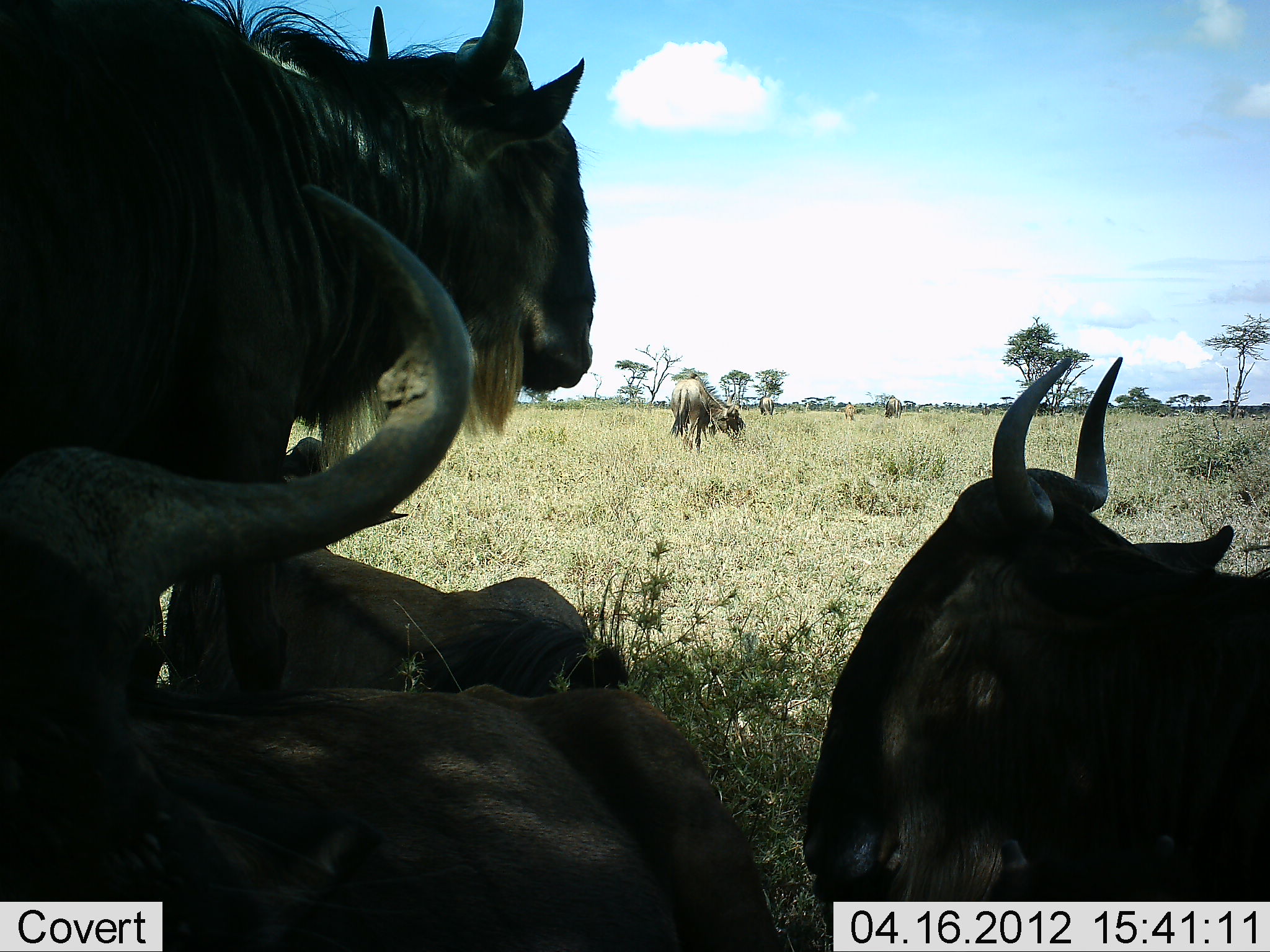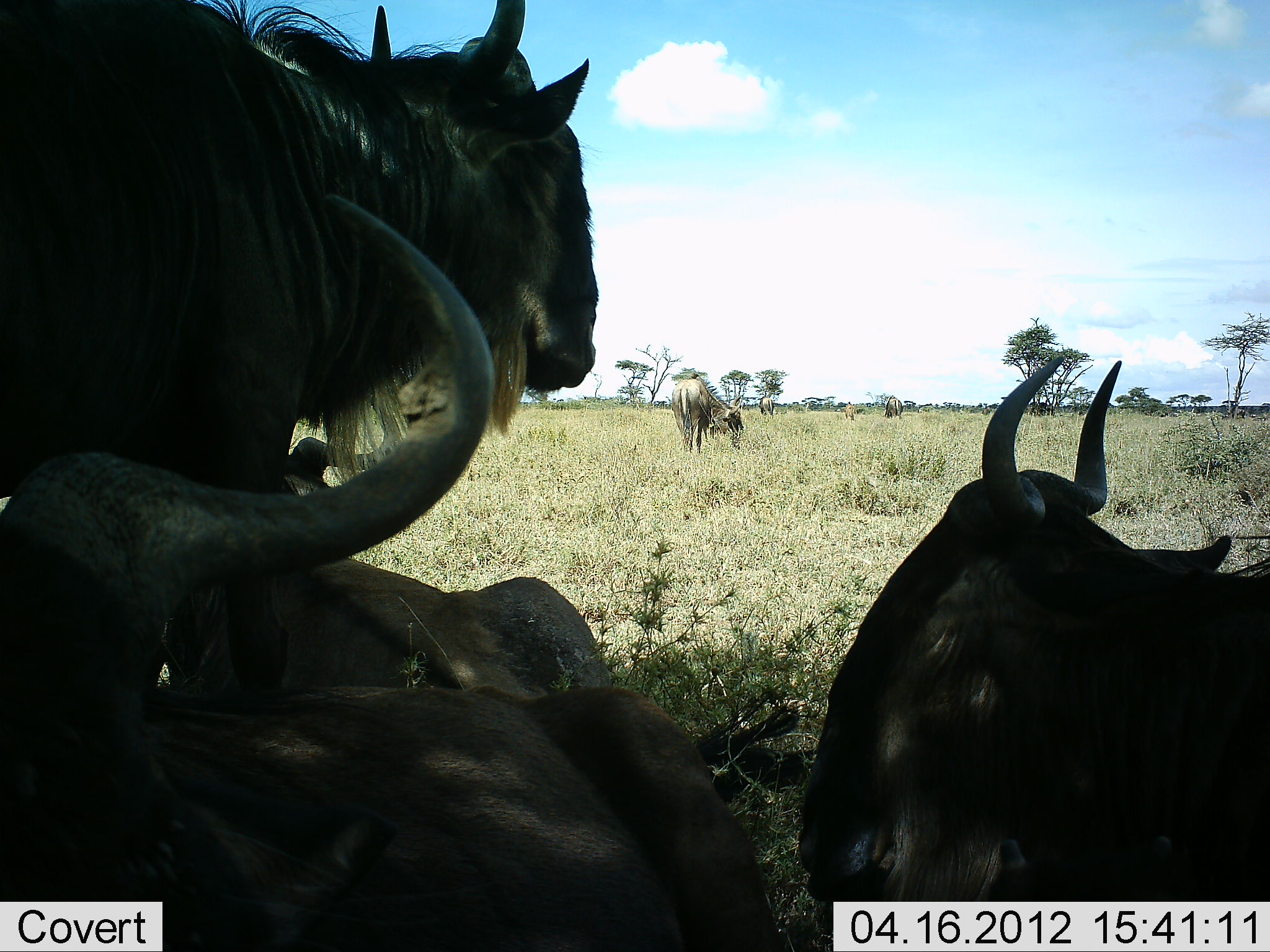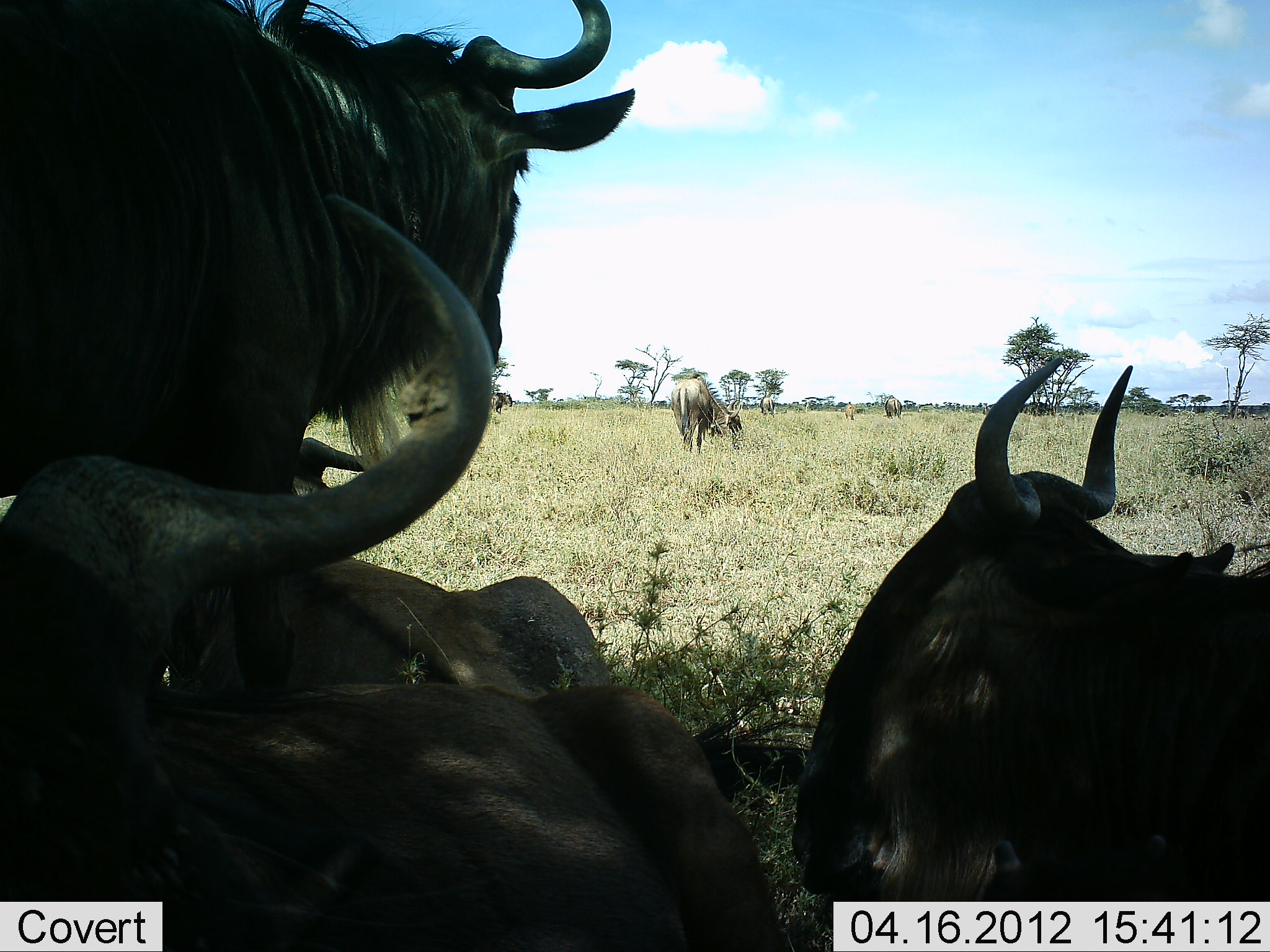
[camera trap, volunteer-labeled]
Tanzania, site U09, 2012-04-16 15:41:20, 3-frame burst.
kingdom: Animalia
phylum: Chordata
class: Mammalia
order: Artiodactyla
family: Bovidae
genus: Connochaetes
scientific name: Connochaetes taurinus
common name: blue wildebeest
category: wildebeest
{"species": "wildebeest (blue wildebeest) (Connochaetes taurinus)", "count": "5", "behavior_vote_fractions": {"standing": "73%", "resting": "93%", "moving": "7%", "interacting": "0%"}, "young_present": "0%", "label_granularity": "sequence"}